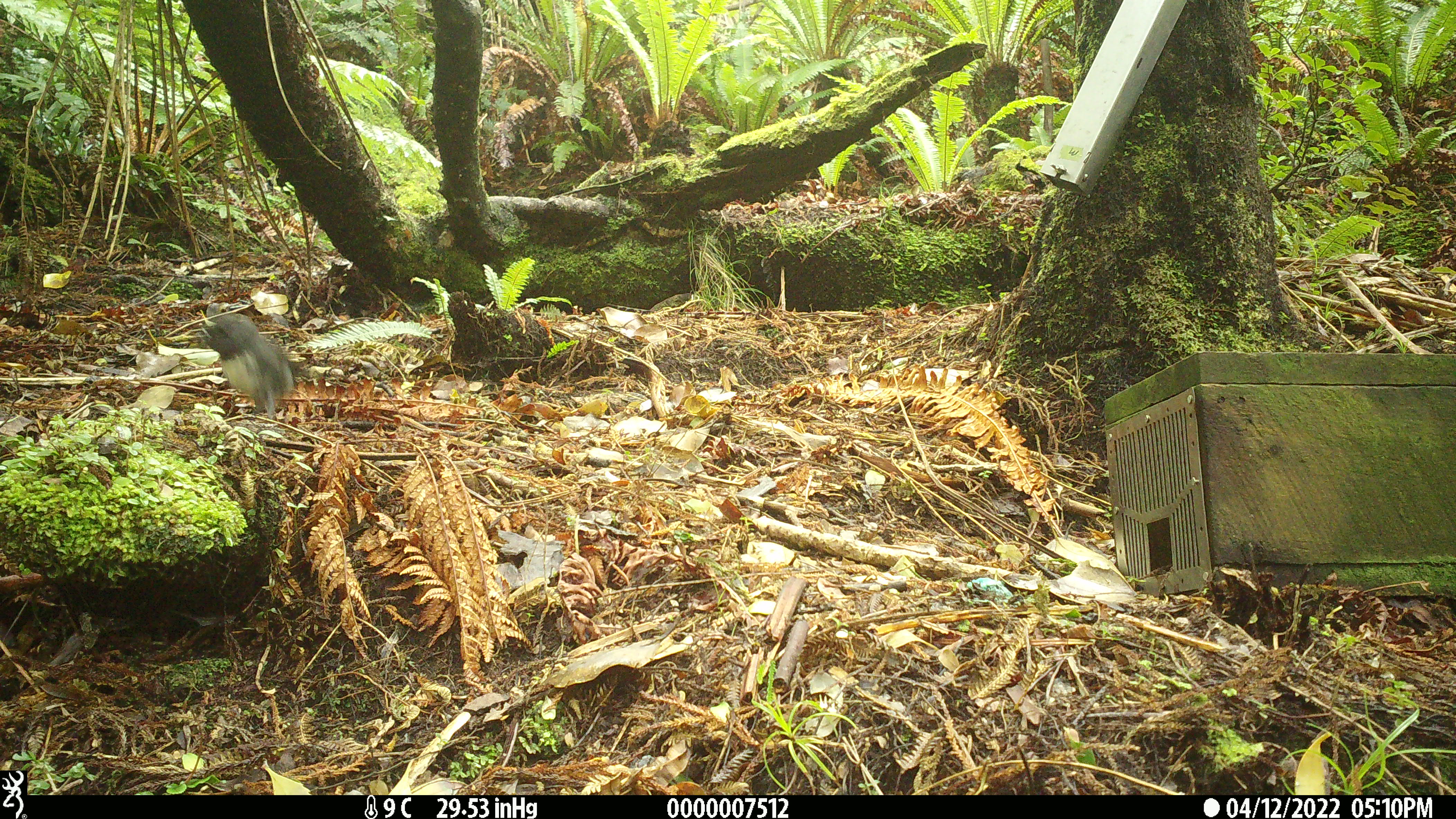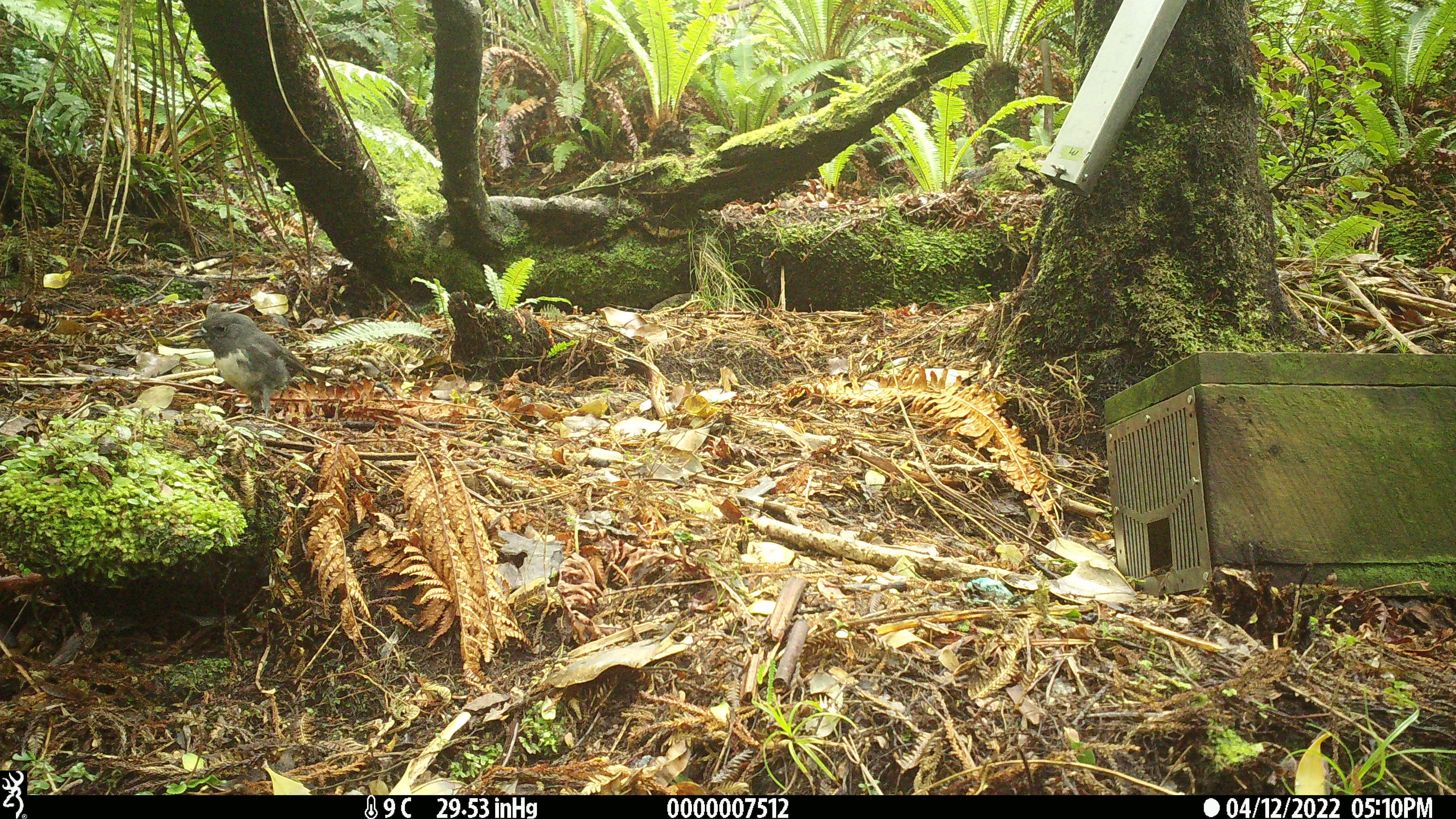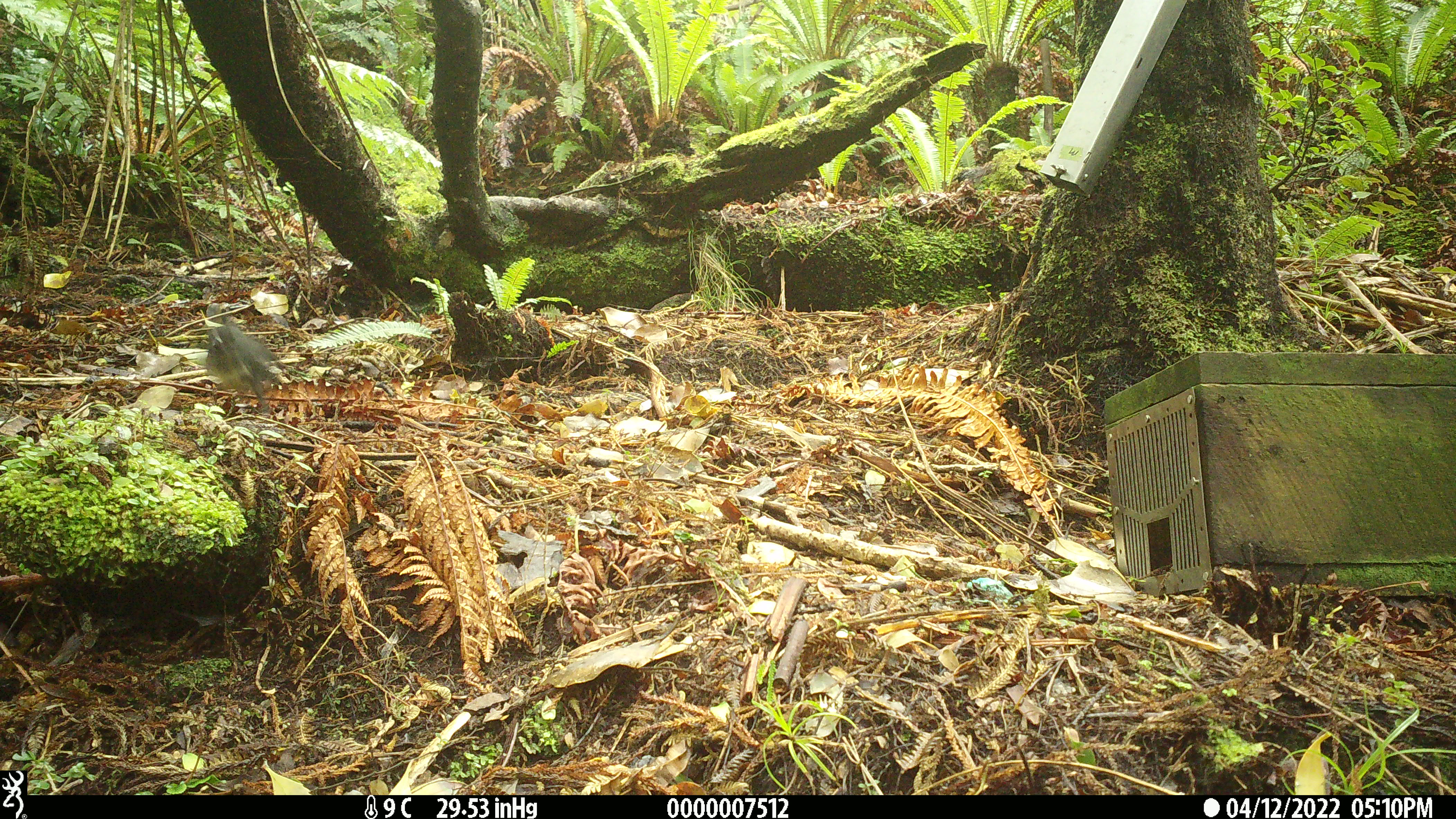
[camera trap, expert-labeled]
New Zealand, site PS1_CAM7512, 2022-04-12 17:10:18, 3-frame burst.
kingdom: Animalia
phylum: Chordata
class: Aves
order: Passeriformes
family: Petroicidae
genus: Petroica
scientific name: Petroica australis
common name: new zealand robin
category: robin